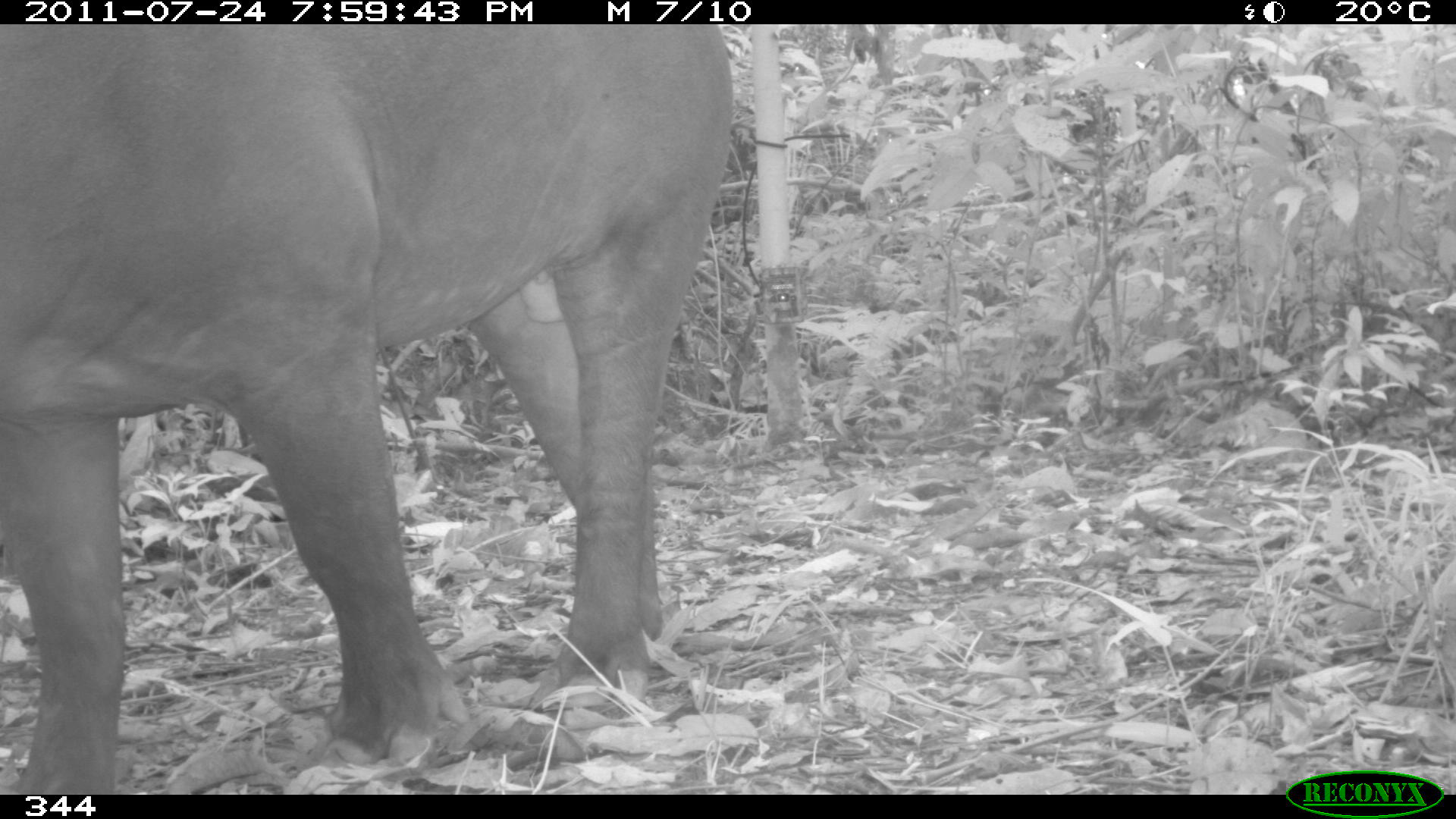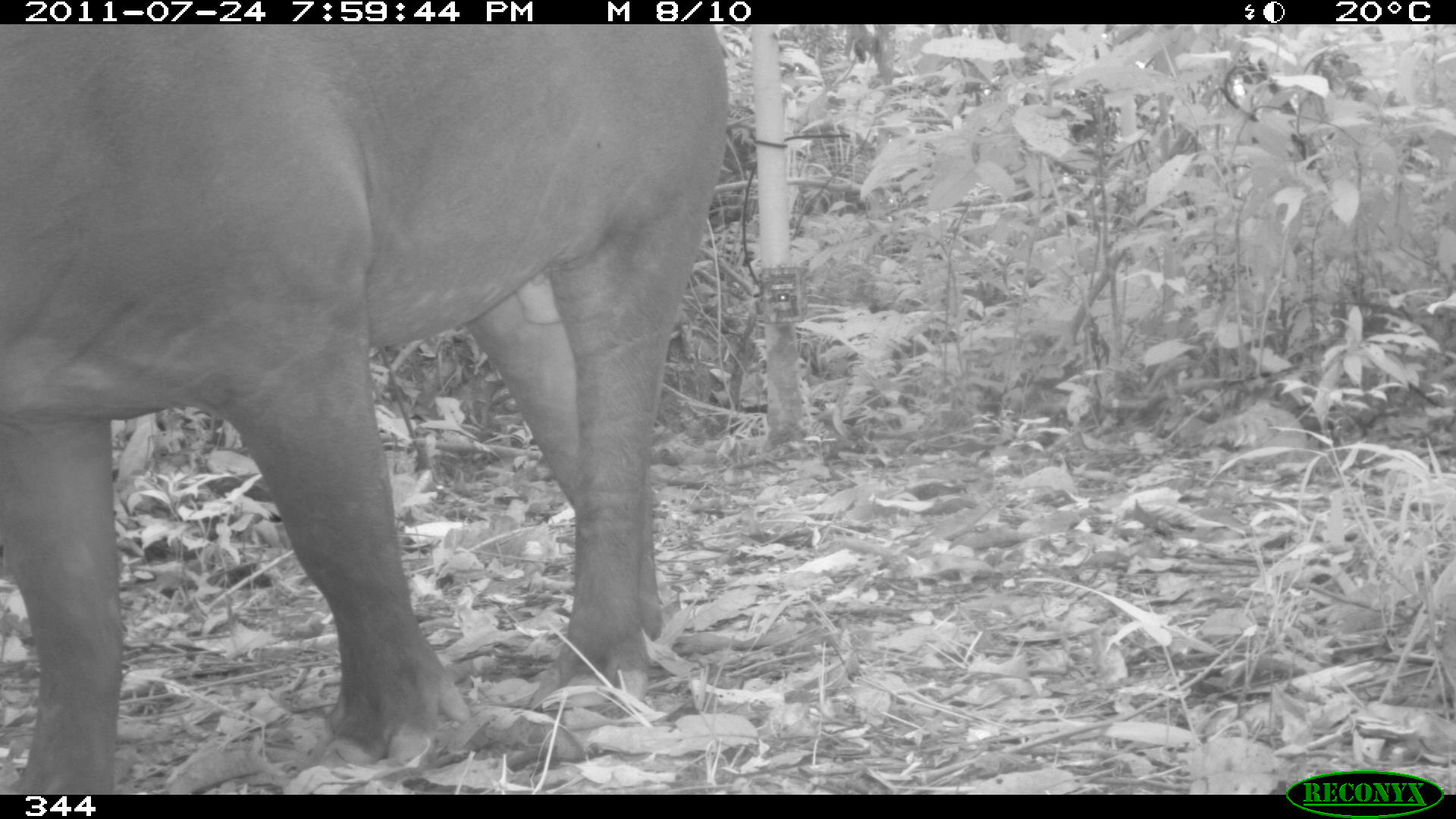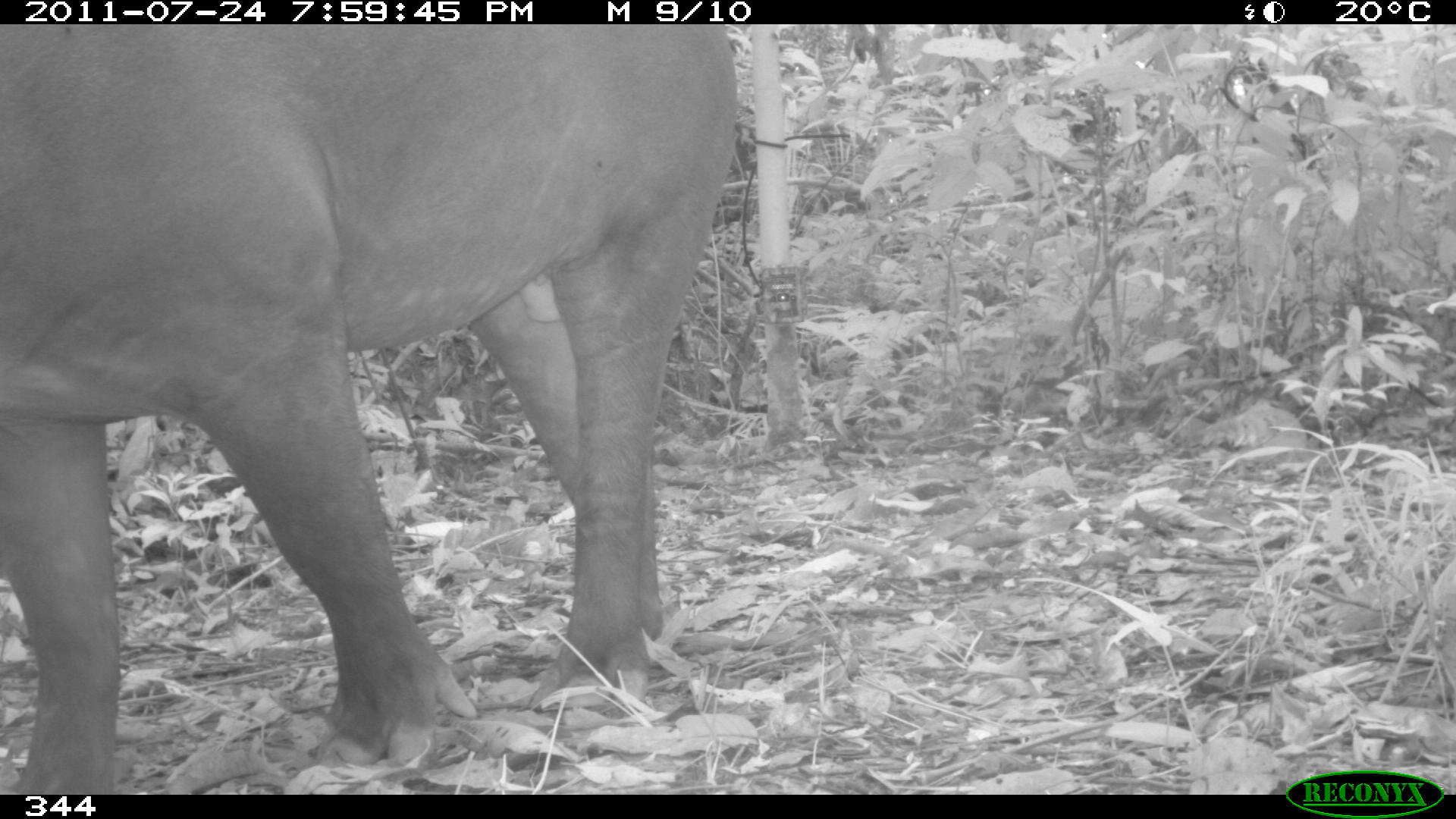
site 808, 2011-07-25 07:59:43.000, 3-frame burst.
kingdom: Animalia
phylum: Chordata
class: Mammalia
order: Perissodactyla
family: Tapiridae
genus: Tapirus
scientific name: Tapirus terrestris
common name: south american tapir